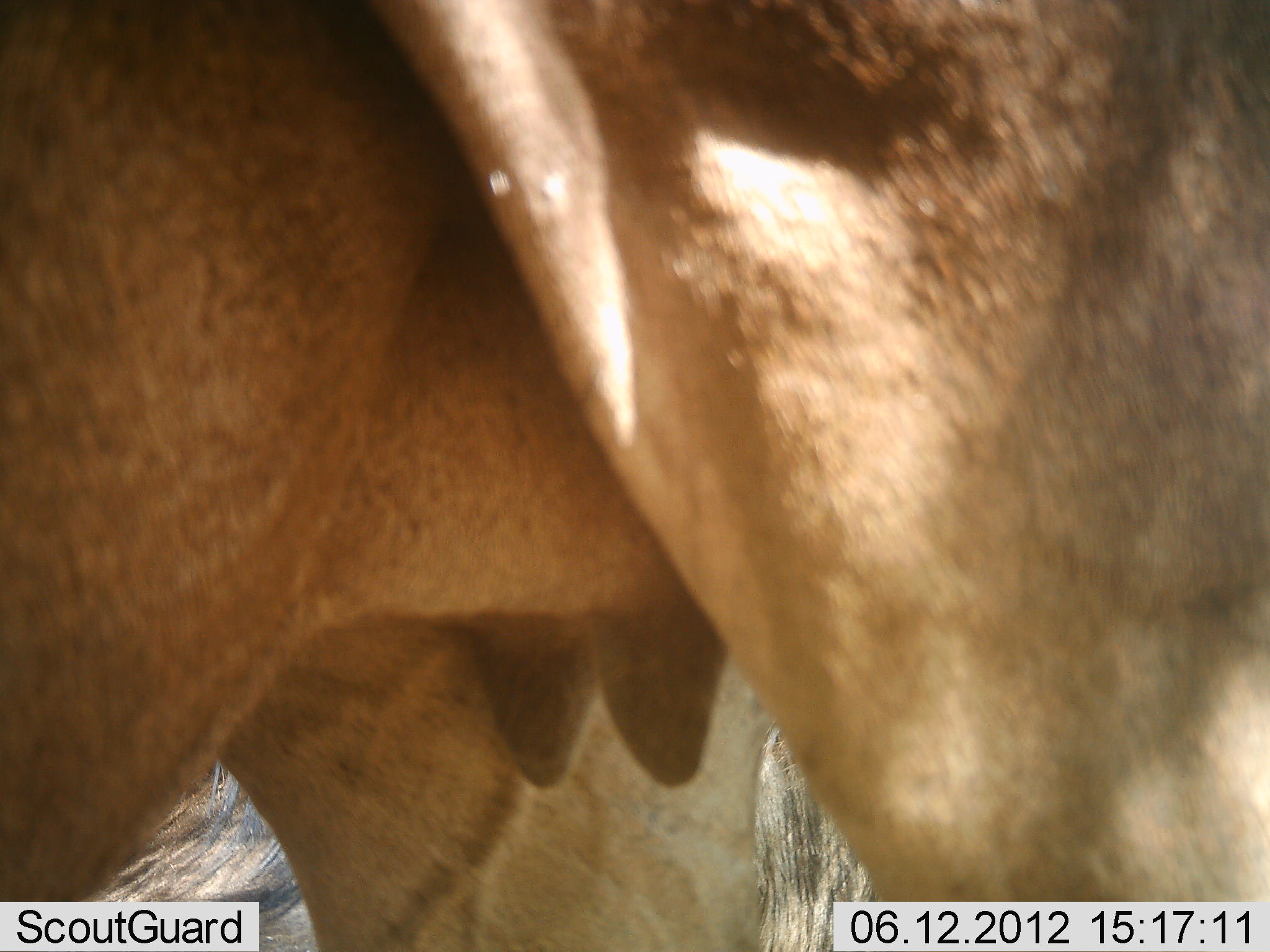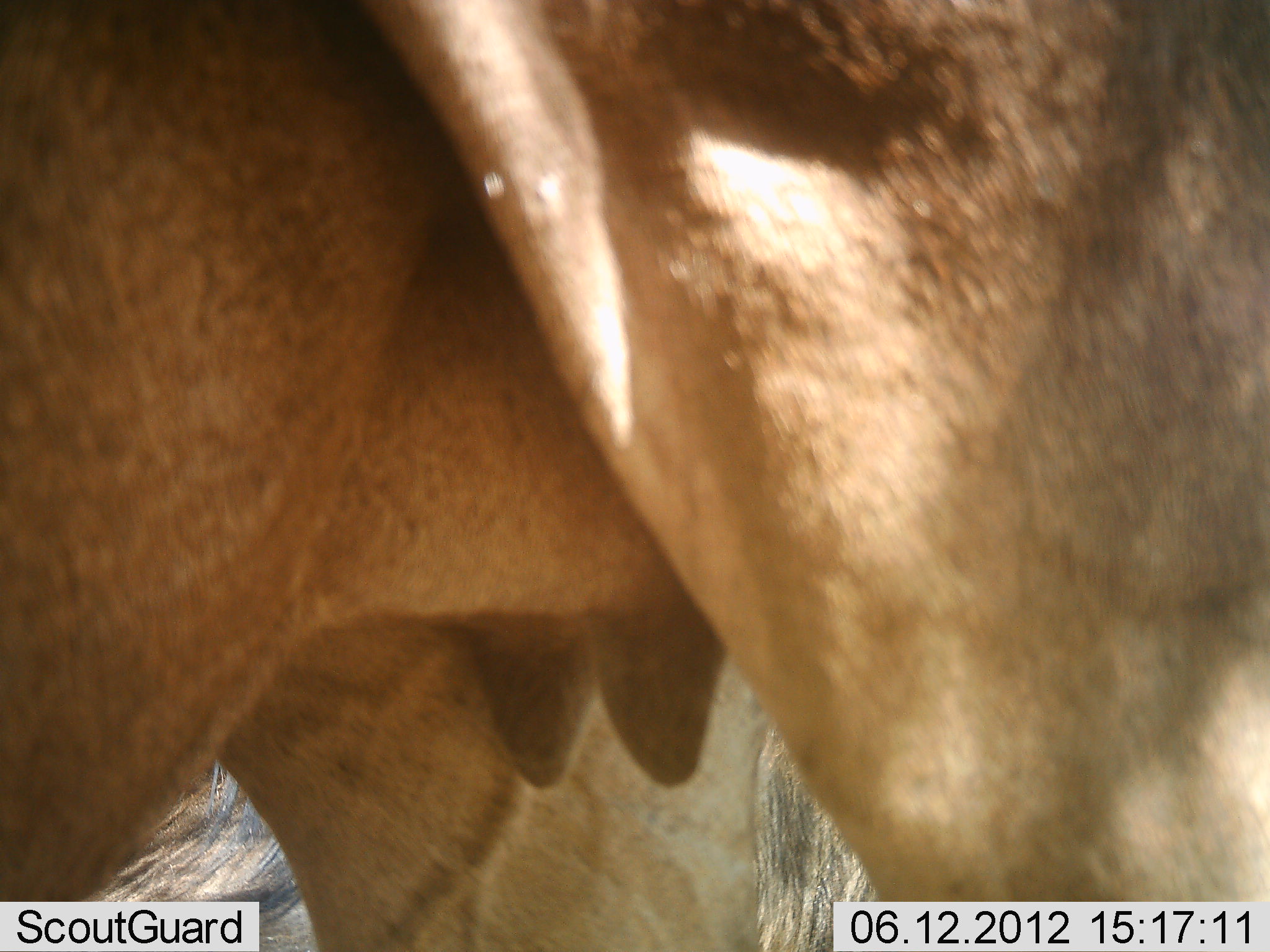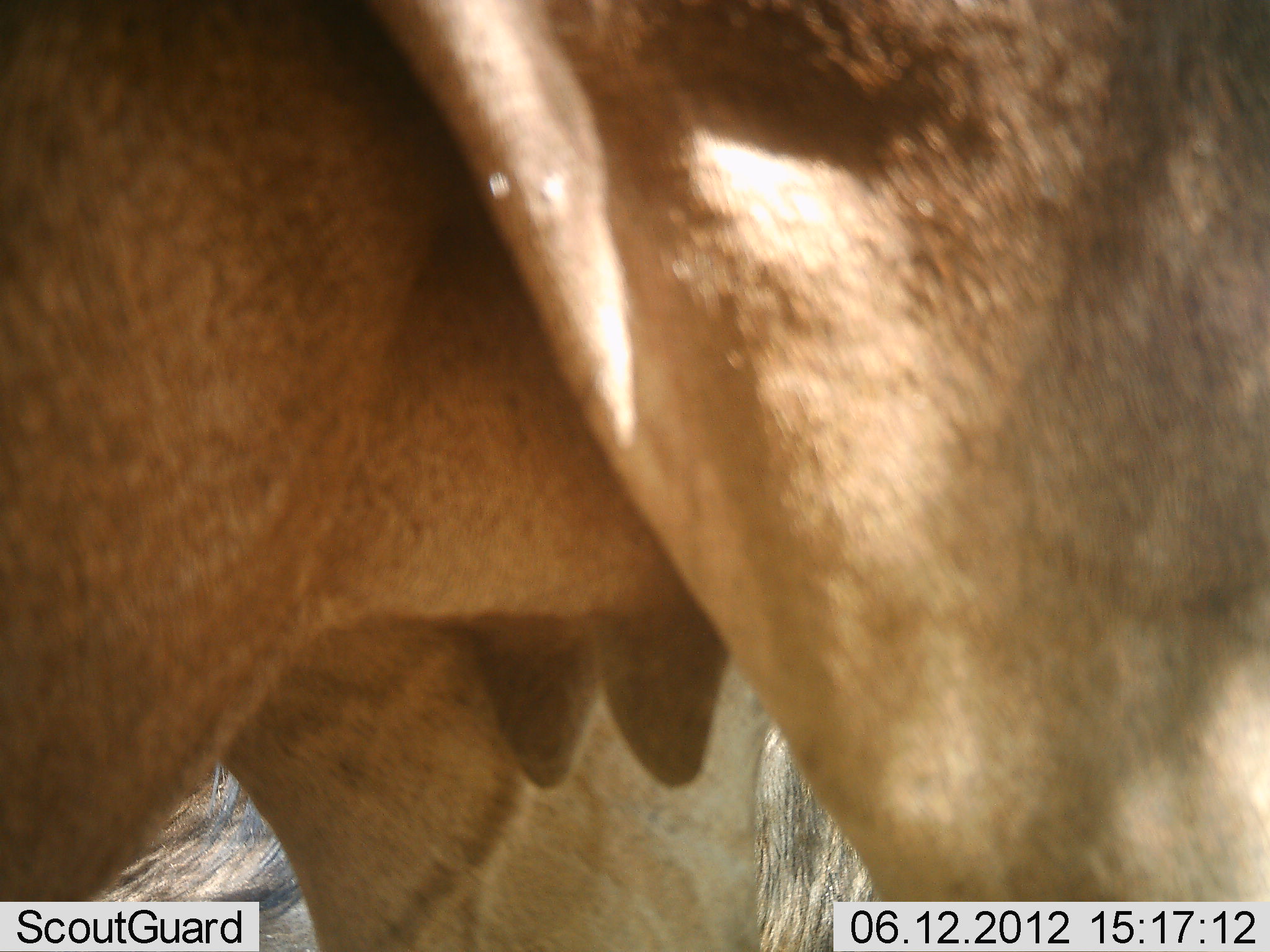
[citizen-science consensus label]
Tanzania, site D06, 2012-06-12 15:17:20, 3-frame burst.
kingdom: Animalia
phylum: Chordata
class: Mammalia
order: Artiodactyla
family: Bovidae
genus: Connochaetes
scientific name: Connochaetes taurinus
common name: blue wildebeest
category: wildebeest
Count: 1.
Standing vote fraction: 100%.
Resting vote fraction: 25%.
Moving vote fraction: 0%.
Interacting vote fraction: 0%.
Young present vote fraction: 0%.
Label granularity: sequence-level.